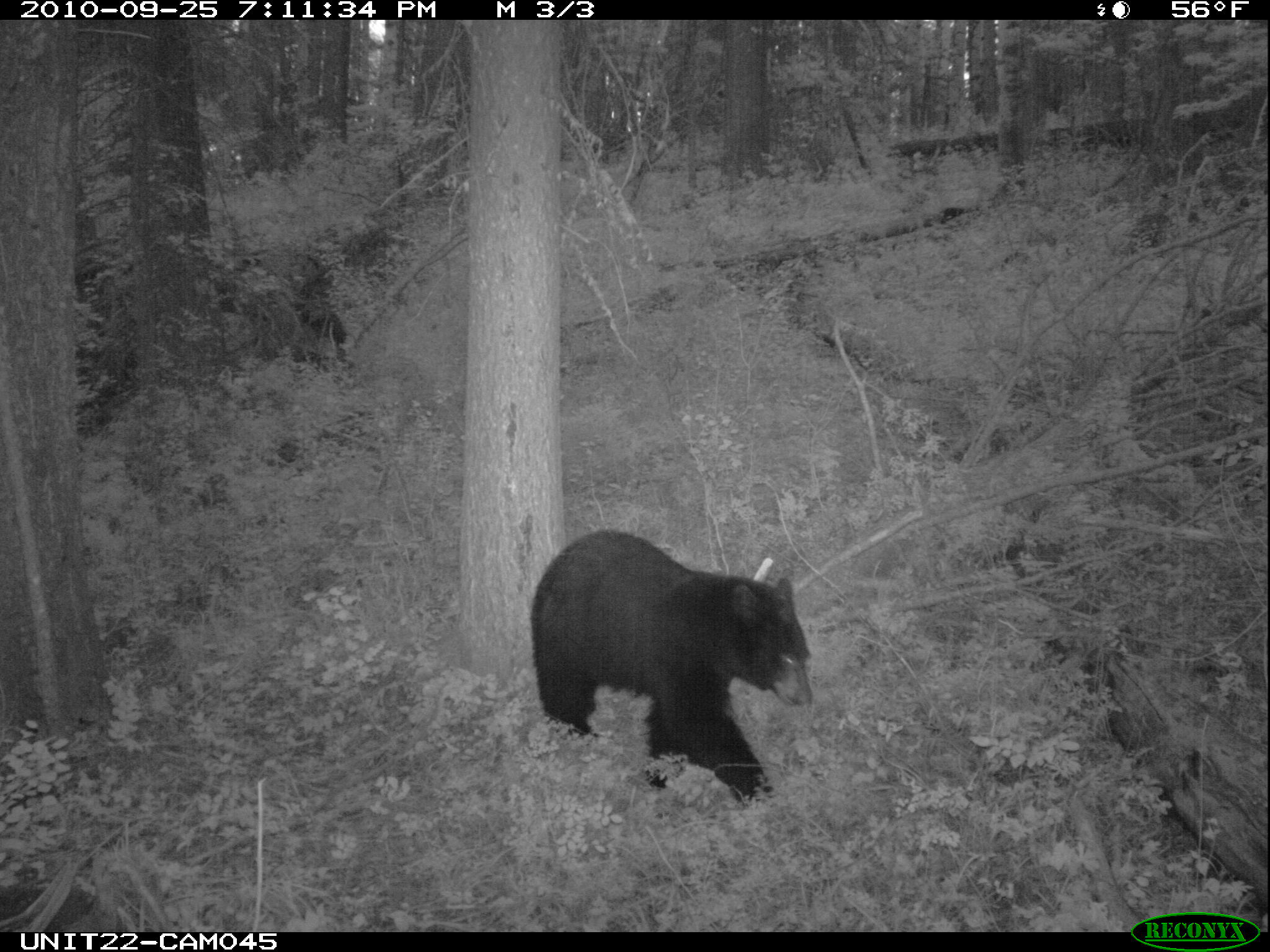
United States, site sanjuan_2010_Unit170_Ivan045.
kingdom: Animalia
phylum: Chordata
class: Mammalia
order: Carnivora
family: Ursidae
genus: Ursus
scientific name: Ursus americanus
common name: american black bear